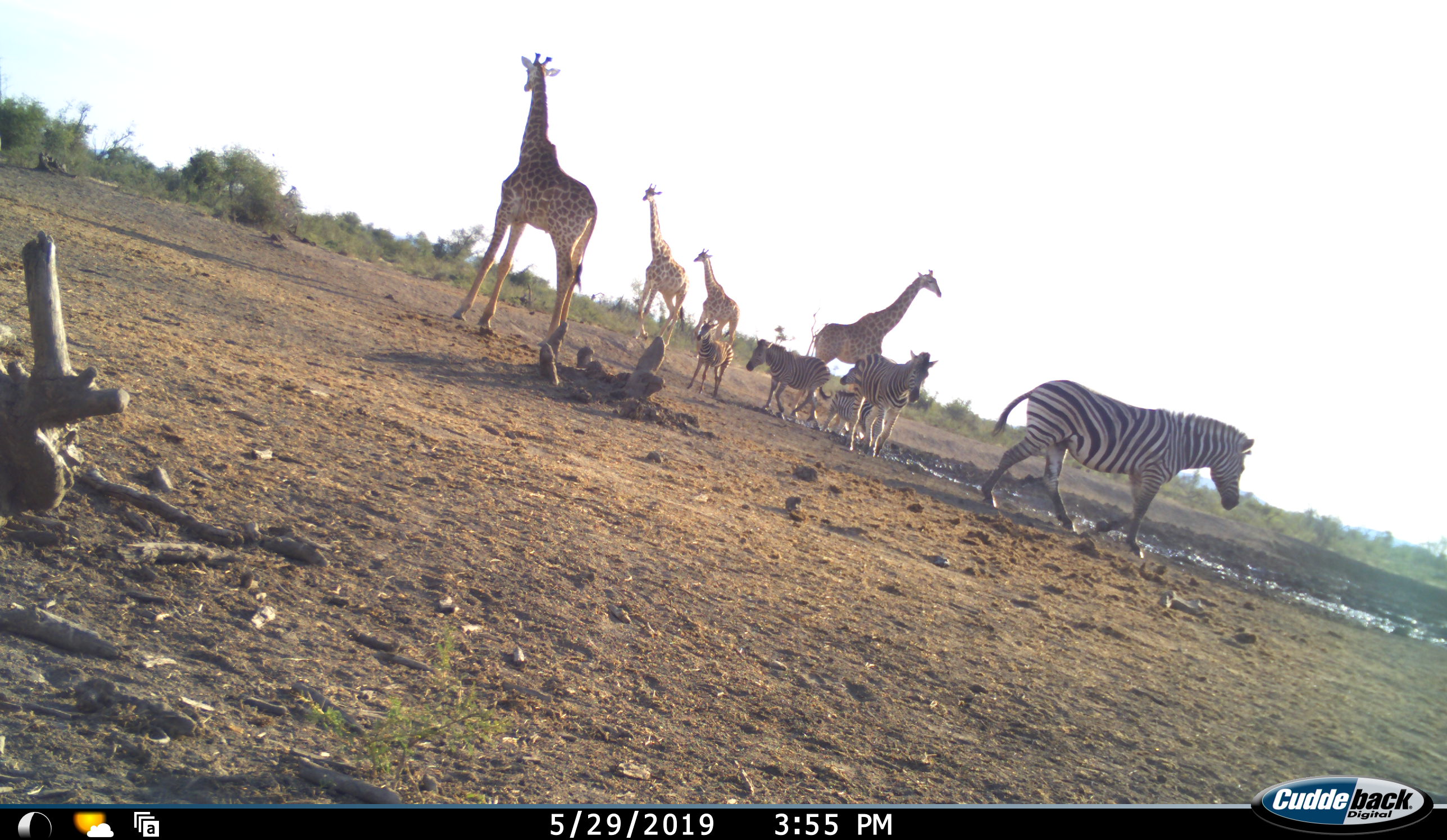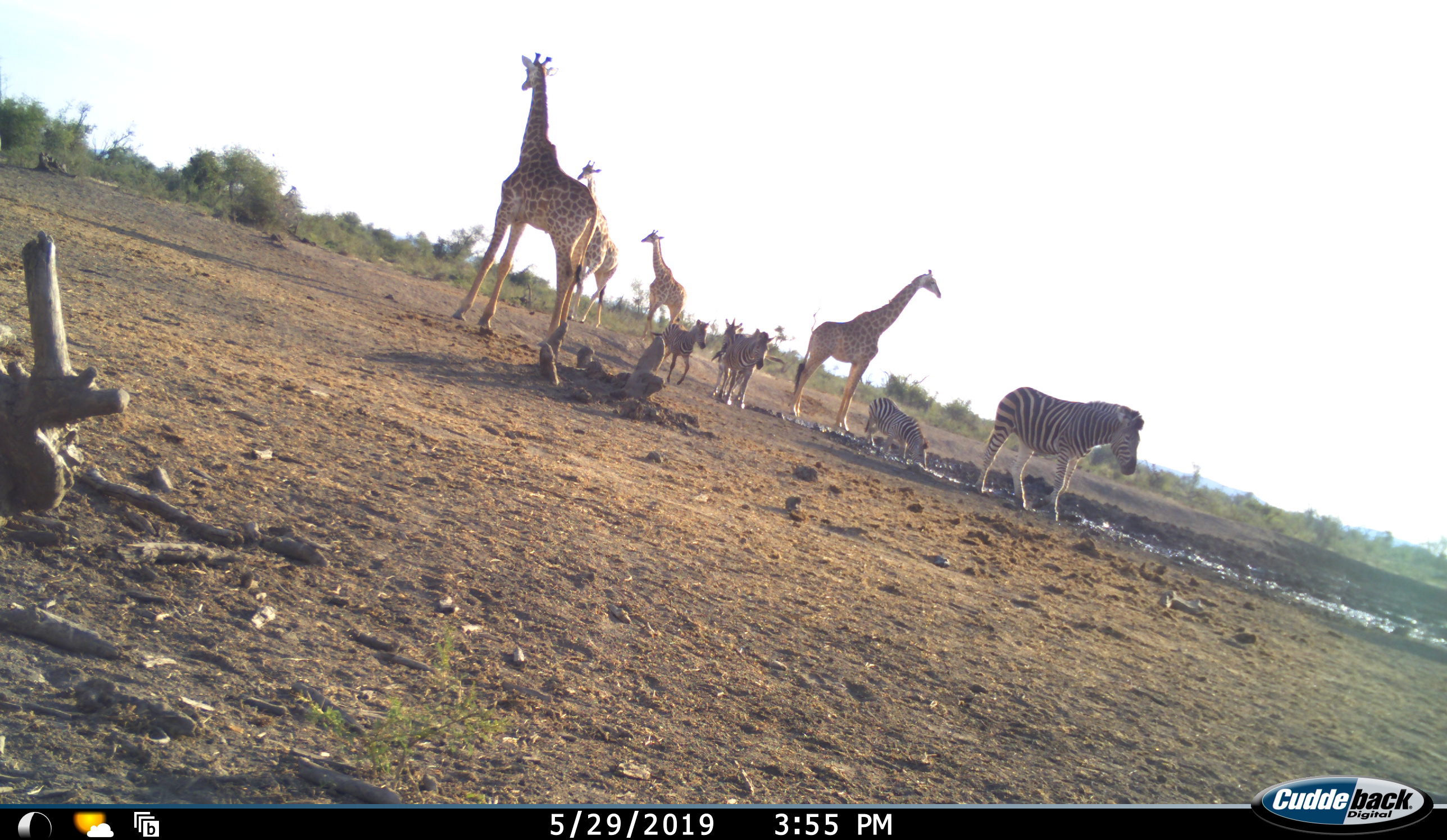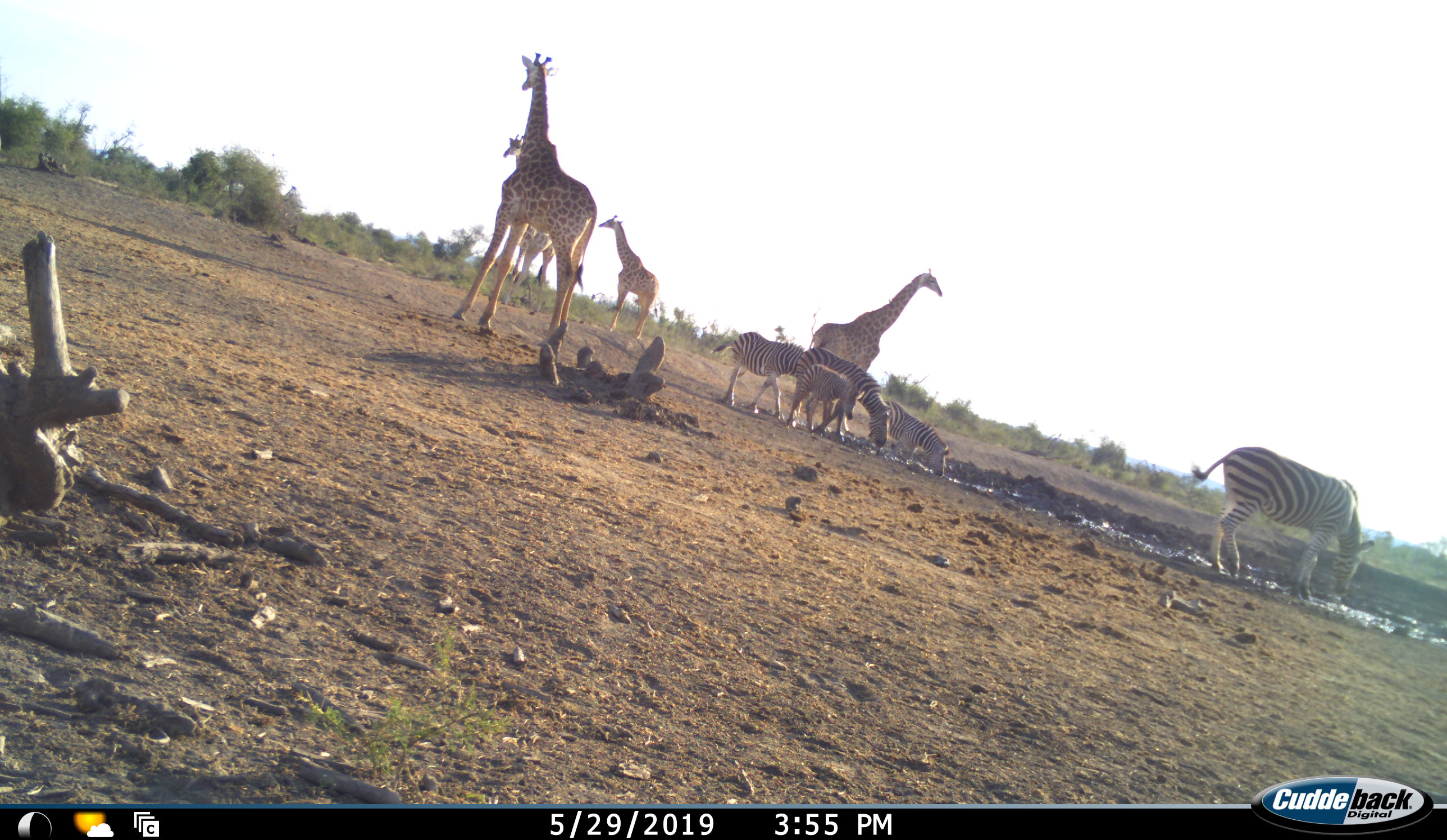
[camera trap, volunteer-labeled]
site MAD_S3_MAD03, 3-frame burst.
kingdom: Animalia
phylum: Chordata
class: Mammalia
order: Artiodactyla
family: Giraffidae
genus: Giraffa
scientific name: Giraffa camelopardalis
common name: giraffe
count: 4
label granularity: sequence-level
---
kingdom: Animalia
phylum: Chordata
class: Mammalia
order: Perissodactyla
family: Equidae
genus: Equus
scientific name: Equus quagga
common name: plains zebra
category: zebraplains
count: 5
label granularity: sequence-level